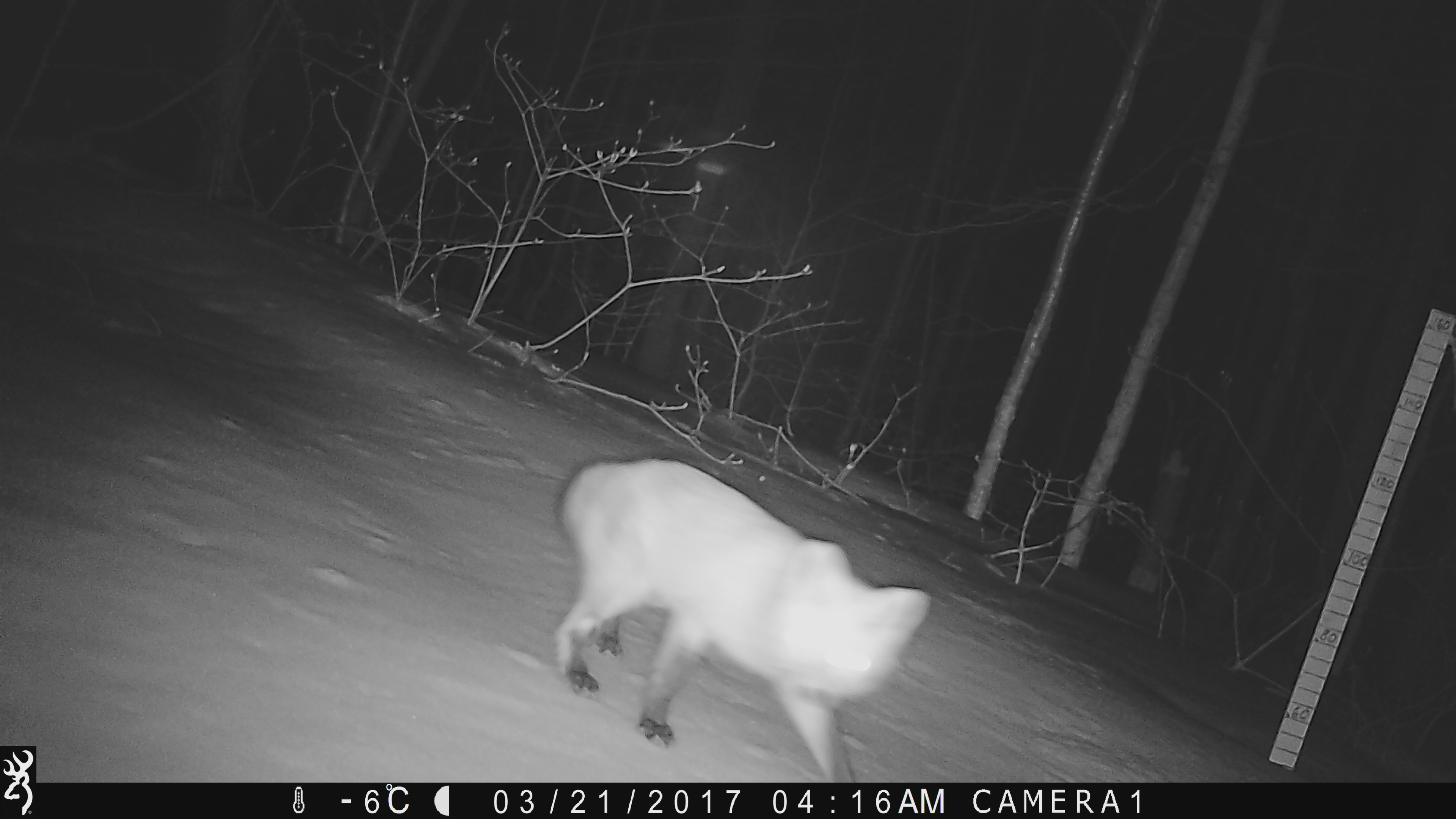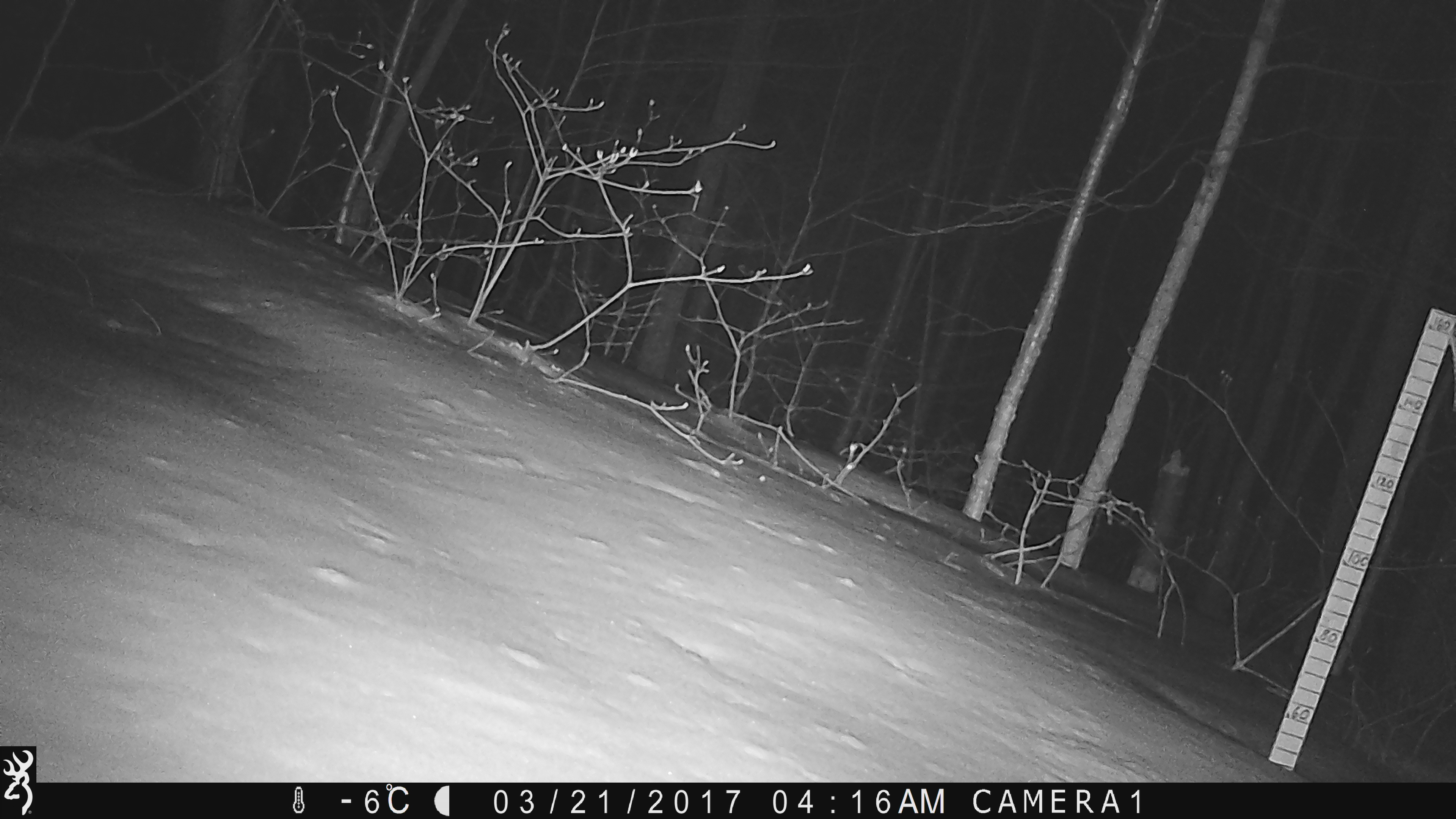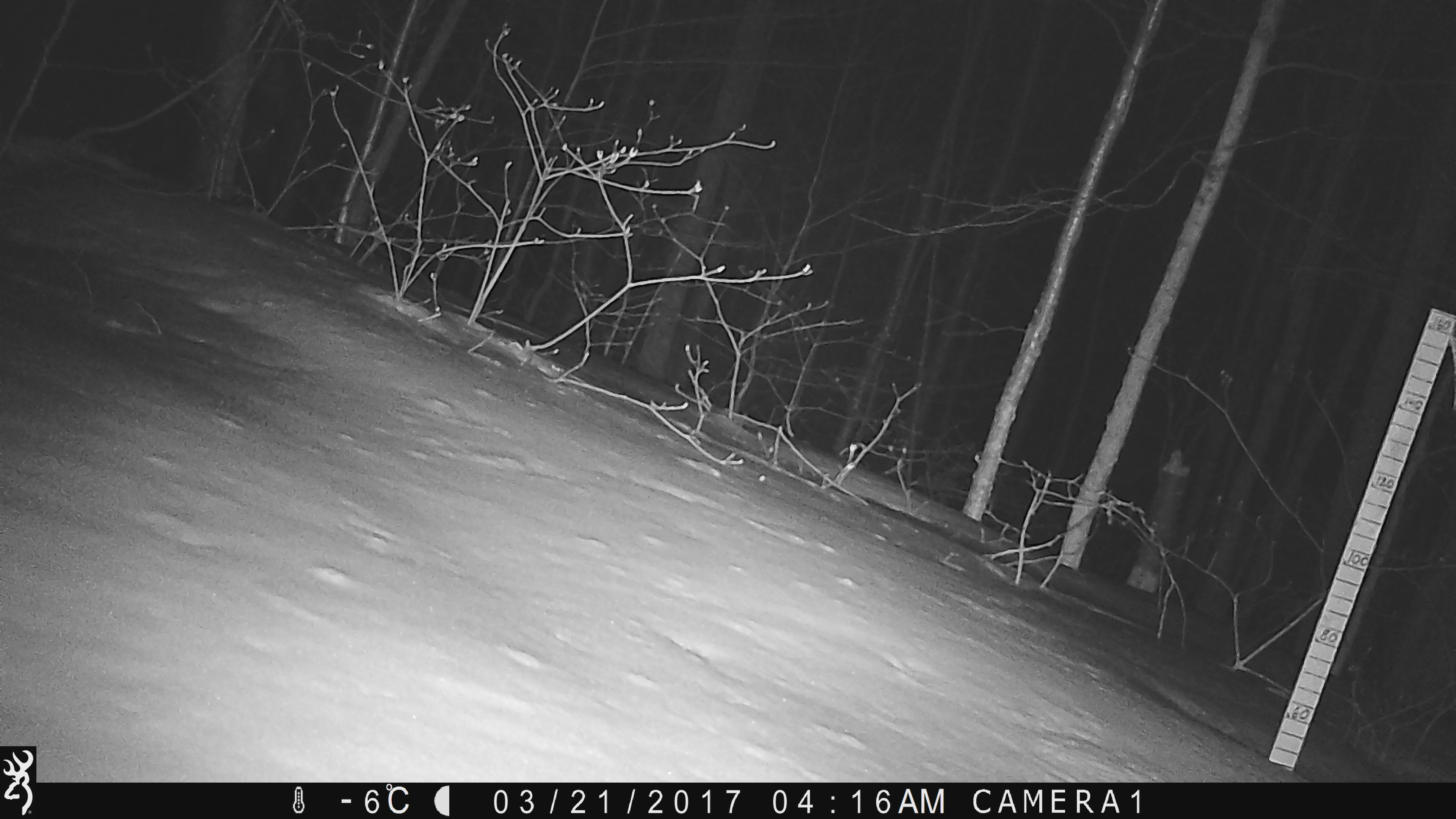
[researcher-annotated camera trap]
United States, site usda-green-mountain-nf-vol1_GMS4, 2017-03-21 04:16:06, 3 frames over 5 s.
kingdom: Animalia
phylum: Chordata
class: Mammalia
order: Carnivora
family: Canidae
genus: Vulpes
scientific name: Vulpes vulpes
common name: red fox